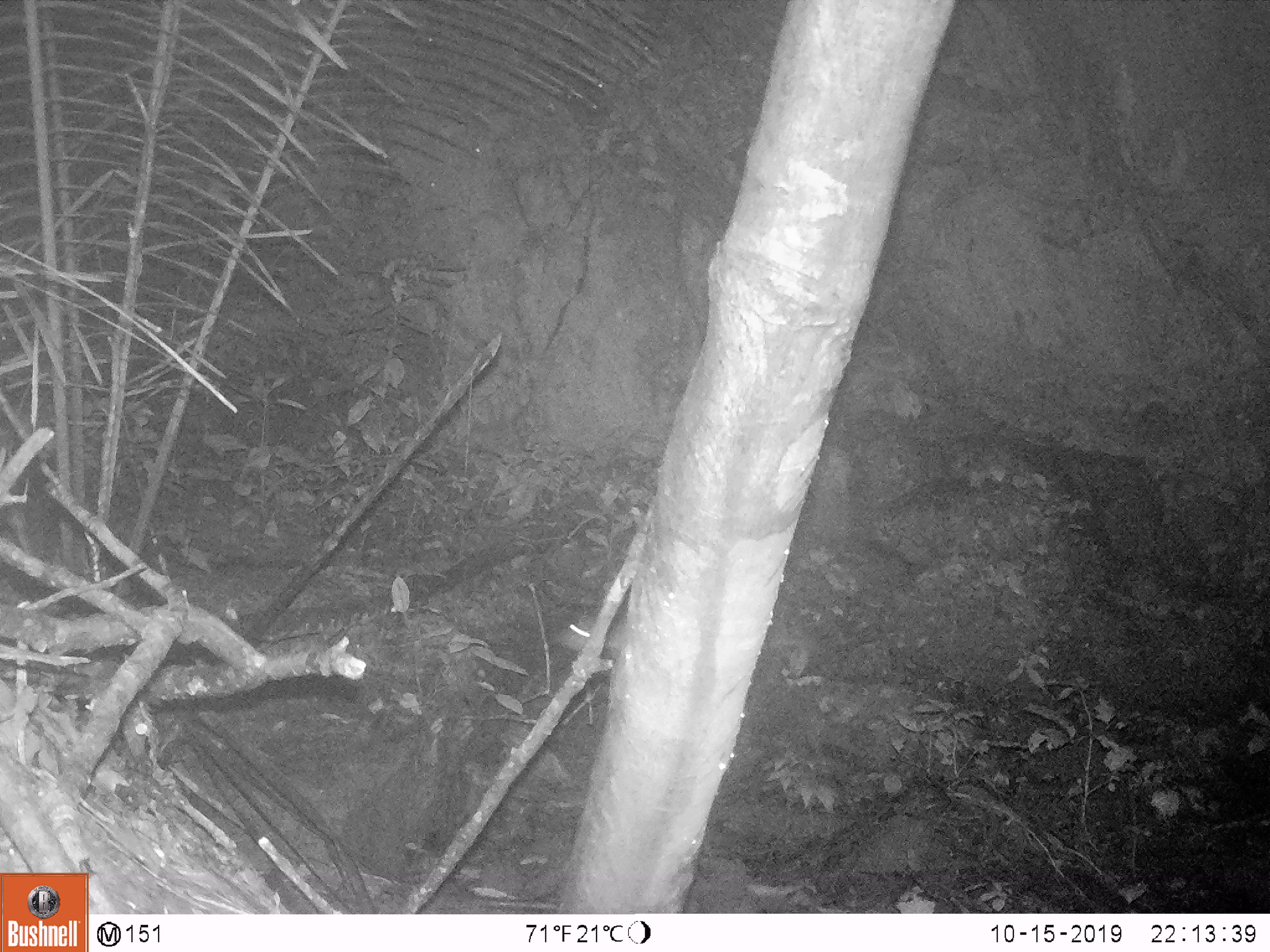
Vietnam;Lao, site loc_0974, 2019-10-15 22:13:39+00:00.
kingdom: Animalia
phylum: Chordata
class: Mammalia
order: Rodentia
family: Muridae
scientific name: Muridae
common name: old-world mice and rats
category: unidentified murid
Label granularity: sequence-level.